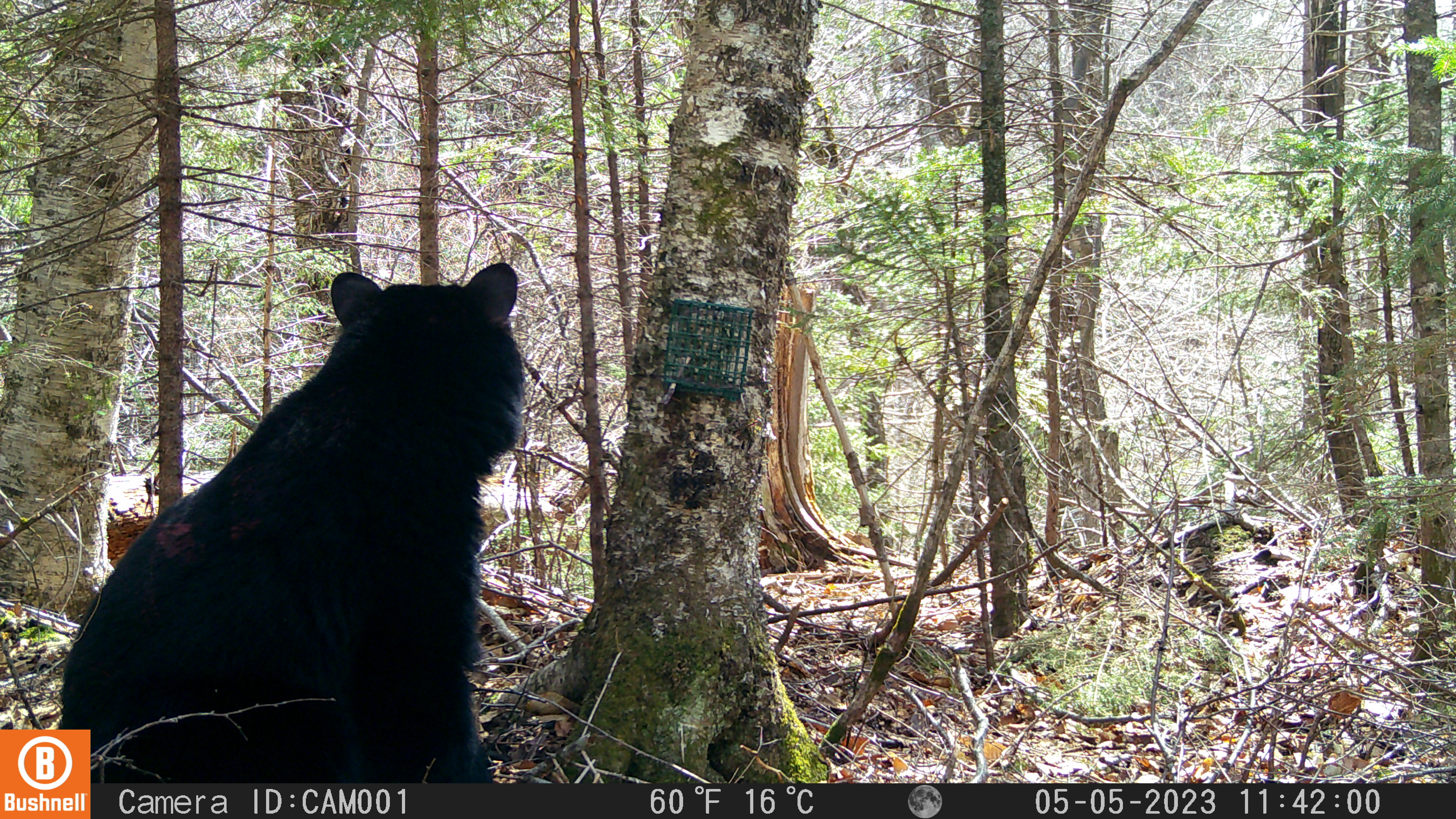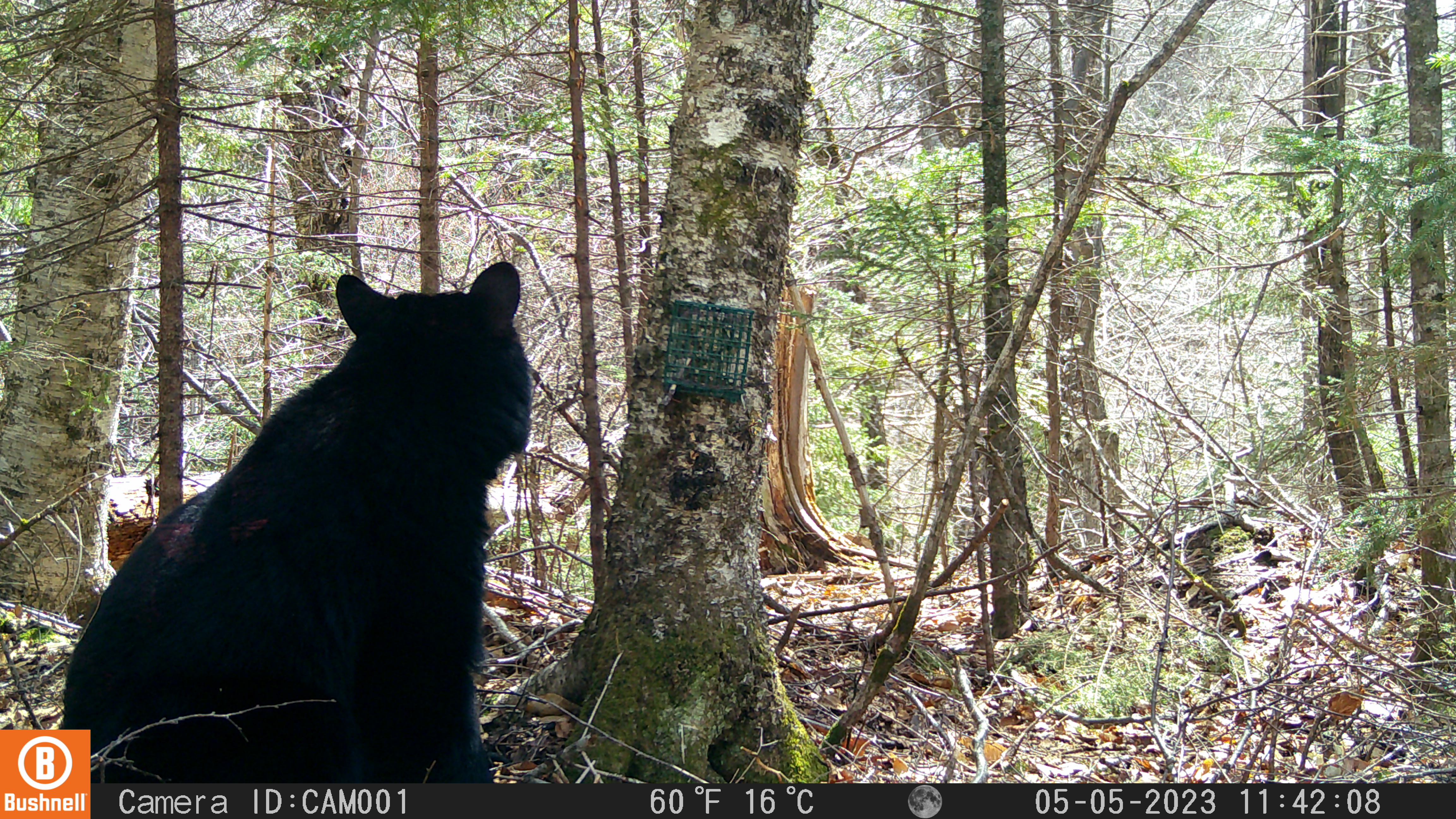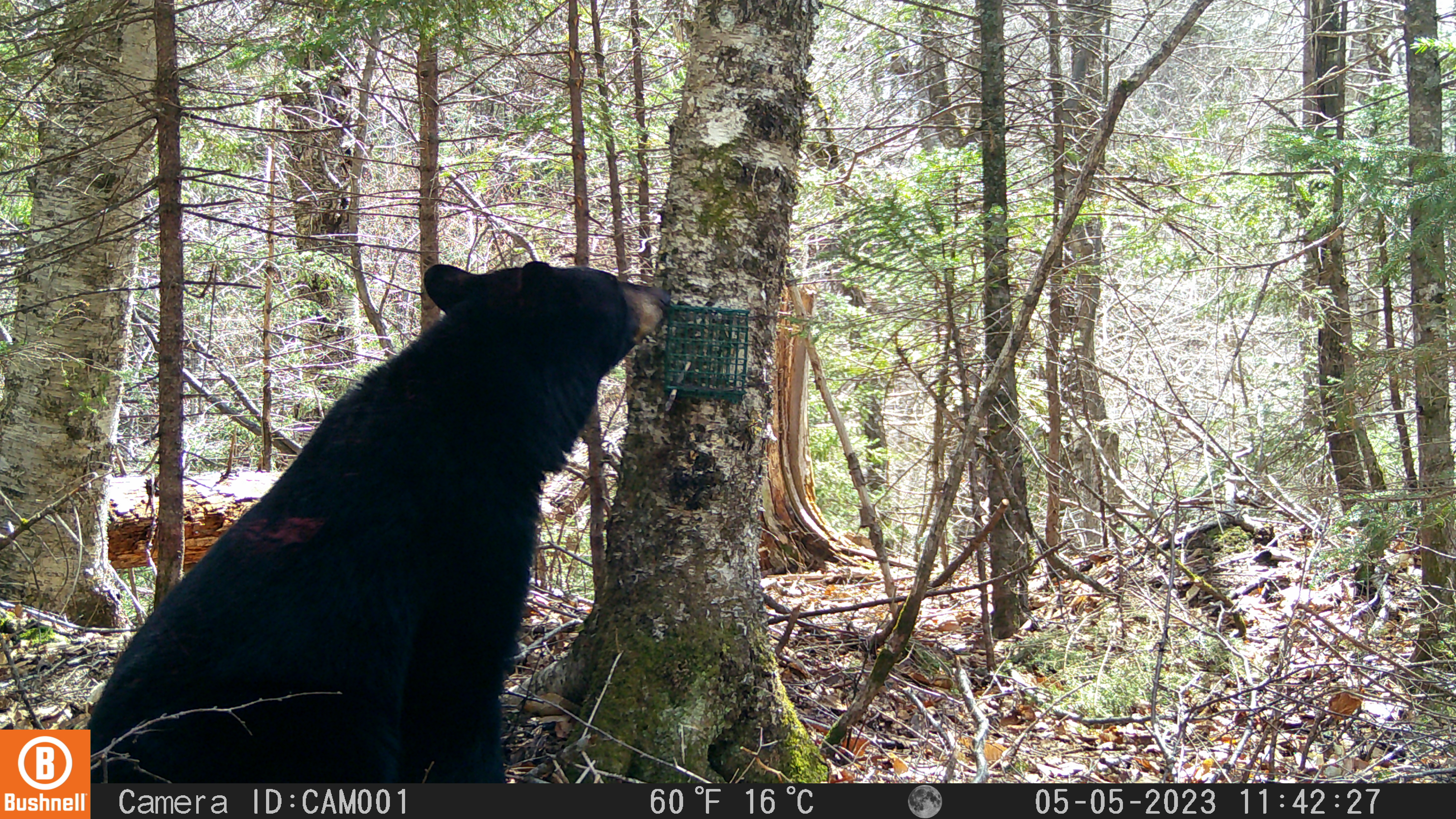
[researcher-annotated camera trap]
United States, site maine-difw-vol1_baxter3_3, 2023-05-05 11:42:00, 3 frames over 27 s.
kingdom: Animalia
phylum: Chordata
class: Mammalia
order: Carnivora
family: Ursidae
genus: Ursus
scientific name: Ursus americanus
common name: black bear